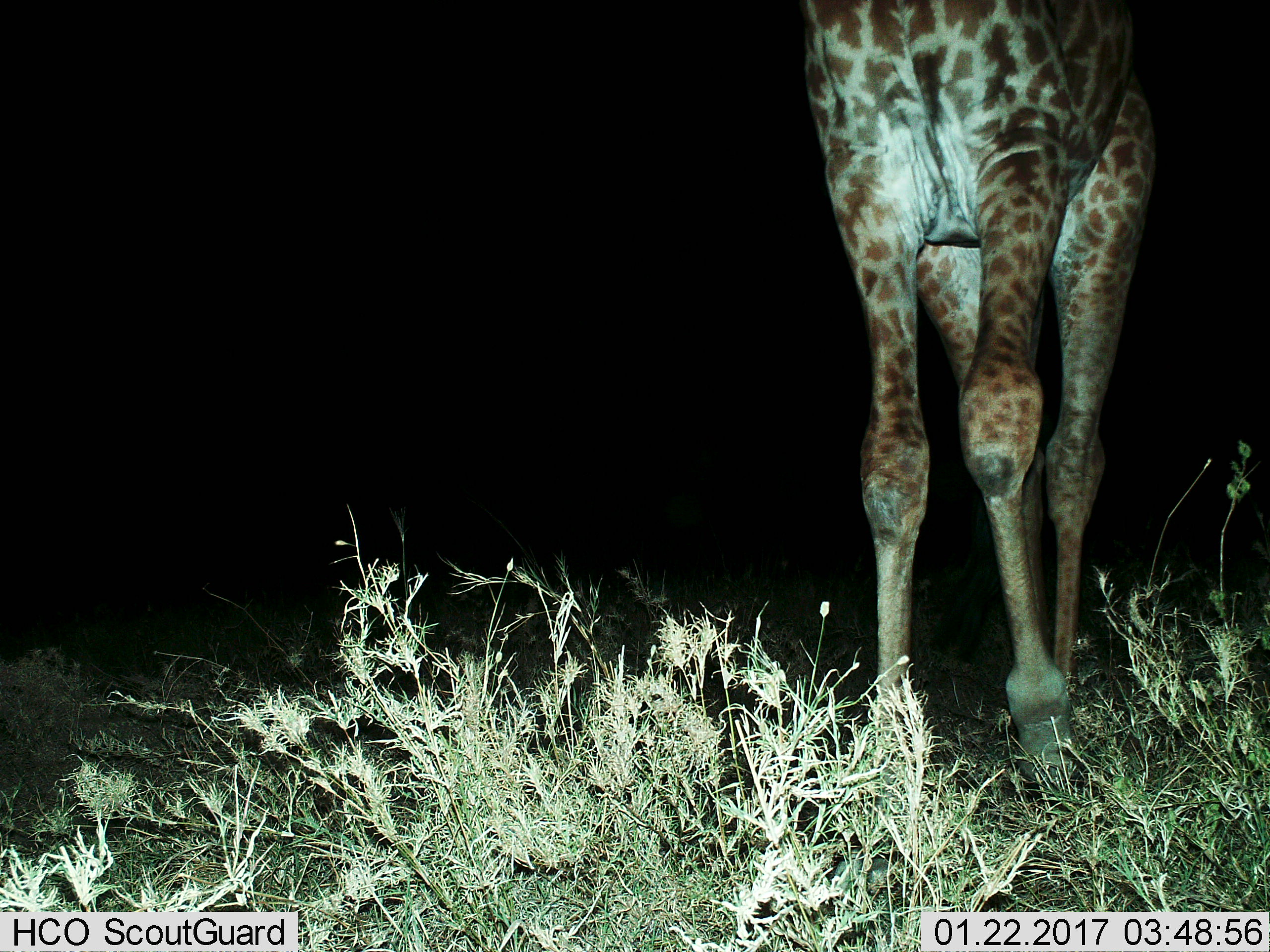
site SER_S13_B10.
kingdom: Animalia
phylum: Chordata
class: Mammalia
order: Artiodactyla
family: Giraffidae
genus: Giraffa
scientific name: Giraffa camelopardalis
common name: giraffe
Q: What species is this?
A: Giraffe (Giraffa camelopardalis).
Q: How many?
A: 1.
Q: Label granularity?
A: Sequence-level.